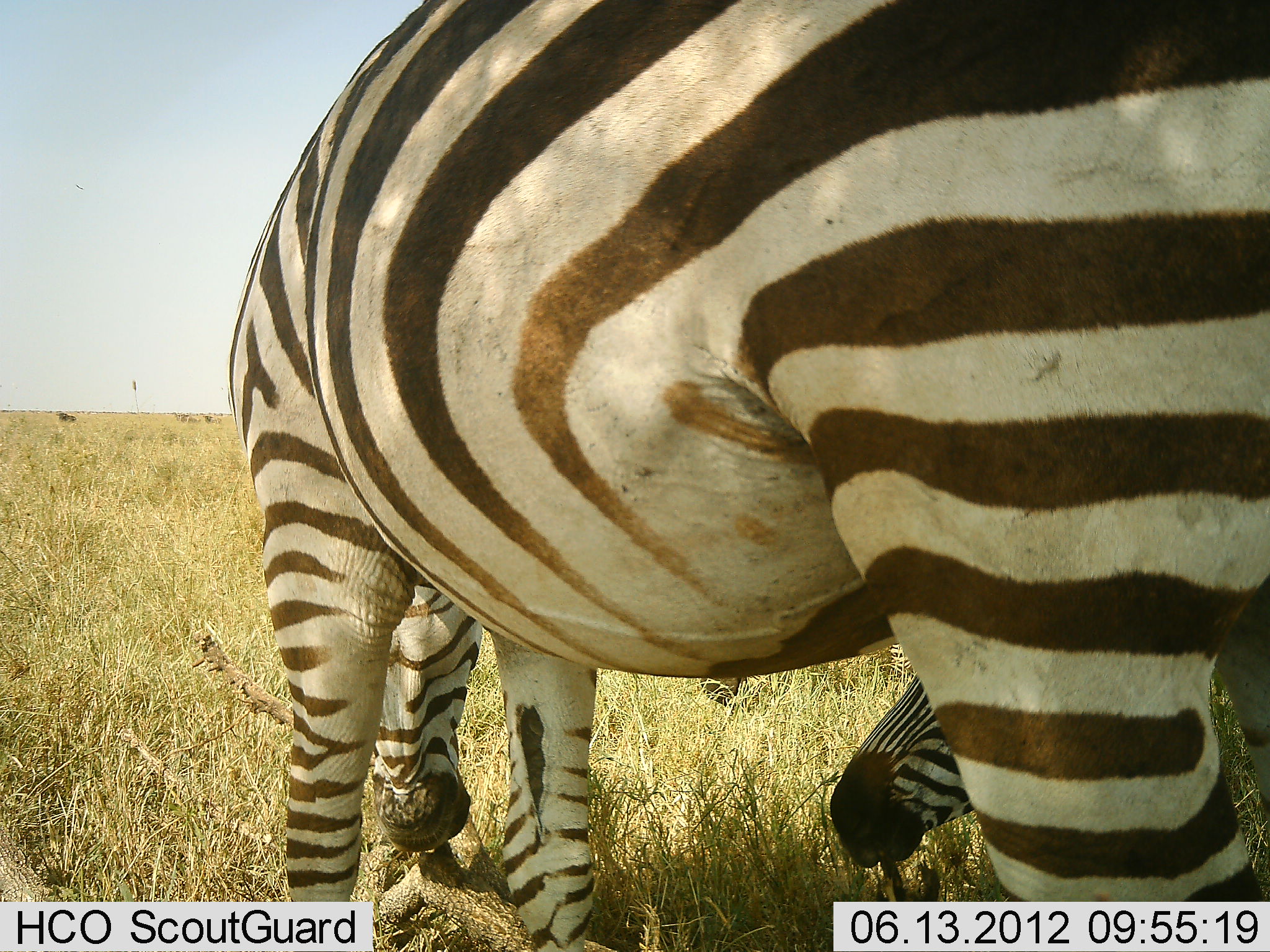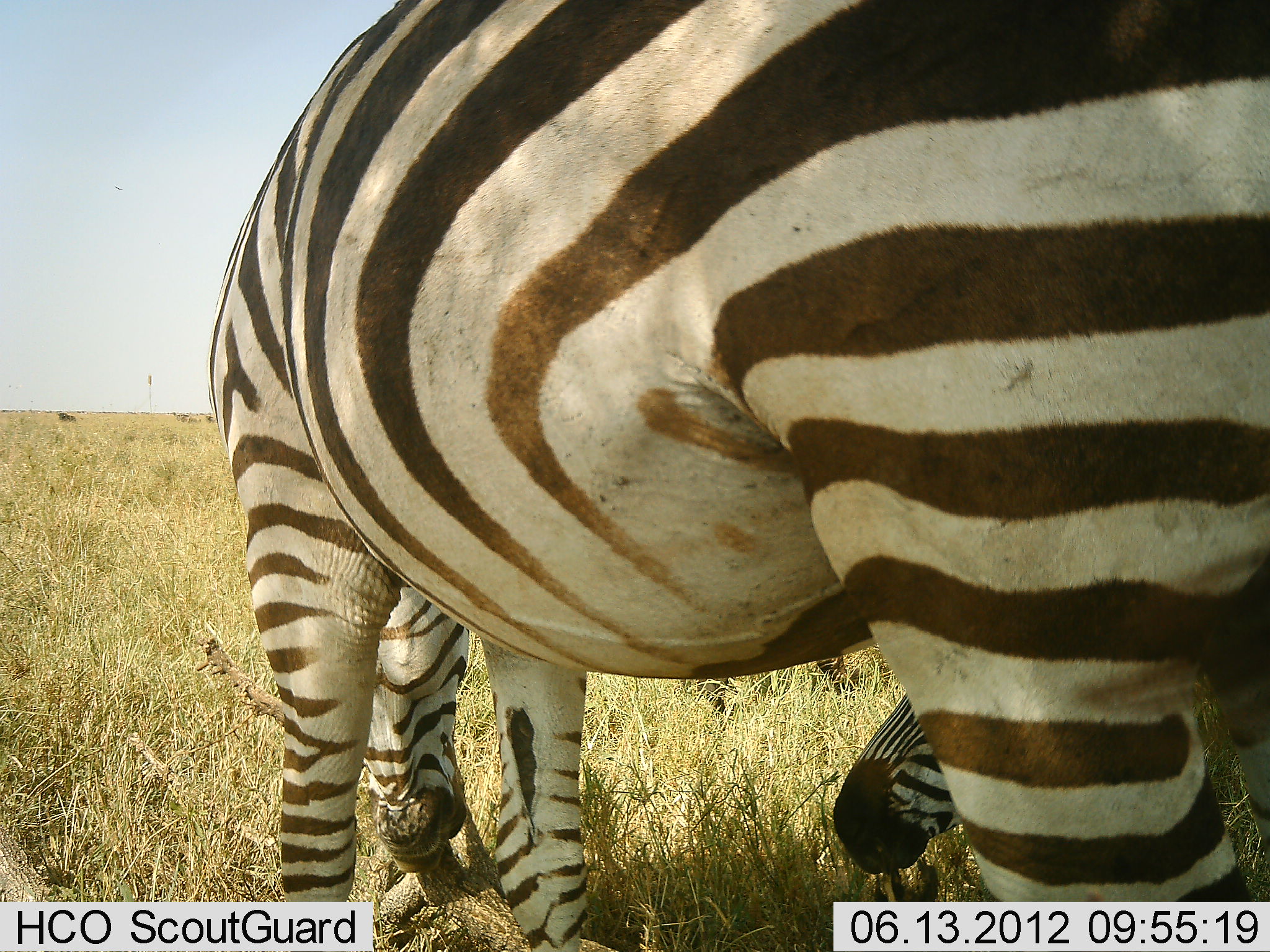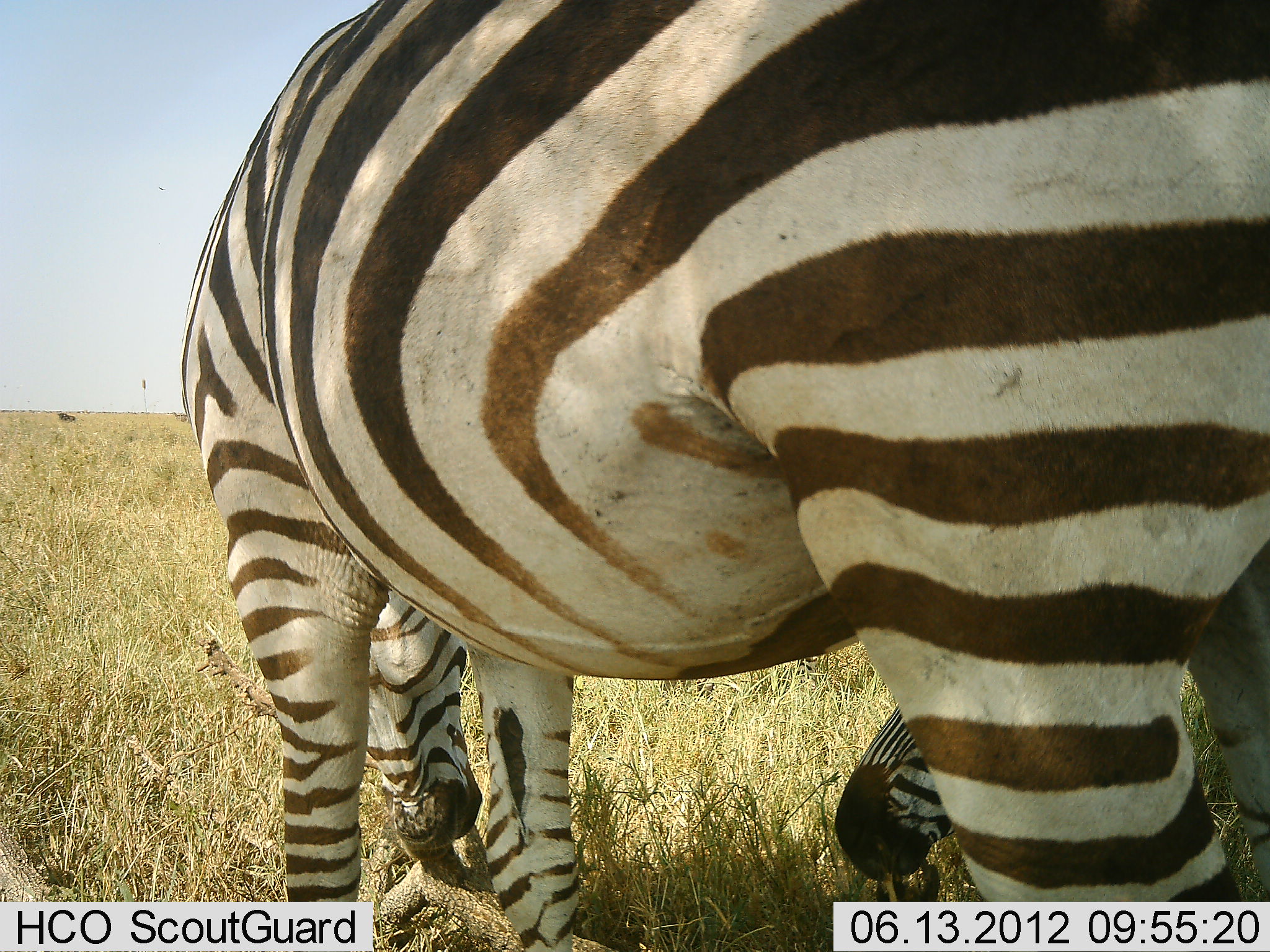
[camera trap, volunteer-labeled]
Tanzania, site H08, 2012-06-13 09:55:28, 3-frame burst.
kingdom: Animalia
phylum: Chordata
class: Mammalia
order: Perissodactyla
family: Equidae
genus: Equus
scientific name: Equus quagga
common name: plains zebra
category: zebra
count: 2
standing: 70%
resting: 40%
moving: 0%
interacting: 10%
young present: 10%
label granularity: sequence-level